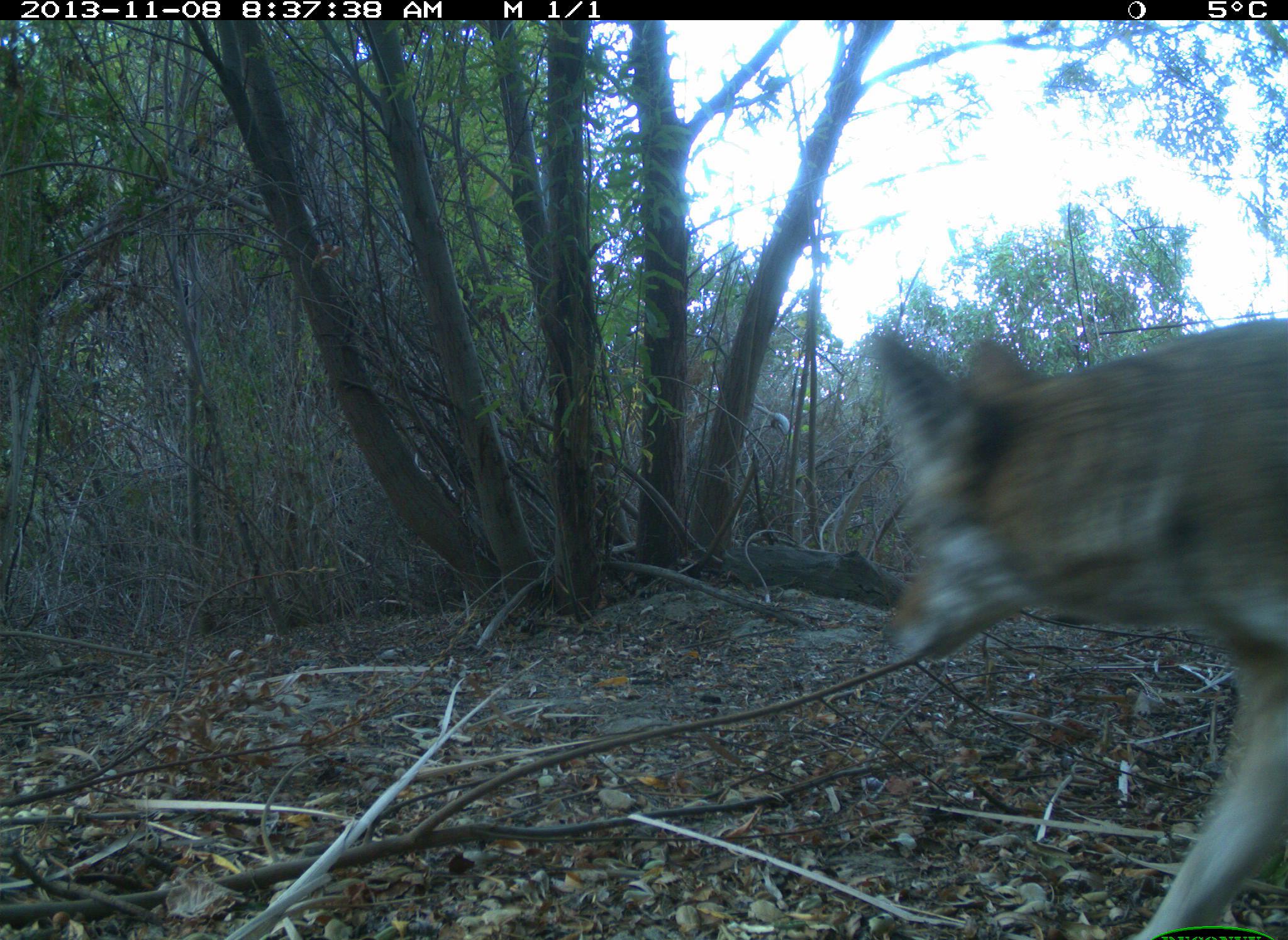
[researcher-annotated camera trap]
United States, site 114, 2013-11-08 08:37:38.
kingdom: Animalia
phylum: Chordata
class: Mammalia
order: Carnivora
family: Canidae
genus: Canis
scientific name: Canis latrans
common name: coyote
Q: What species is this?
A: Coyote (Canis latrans).